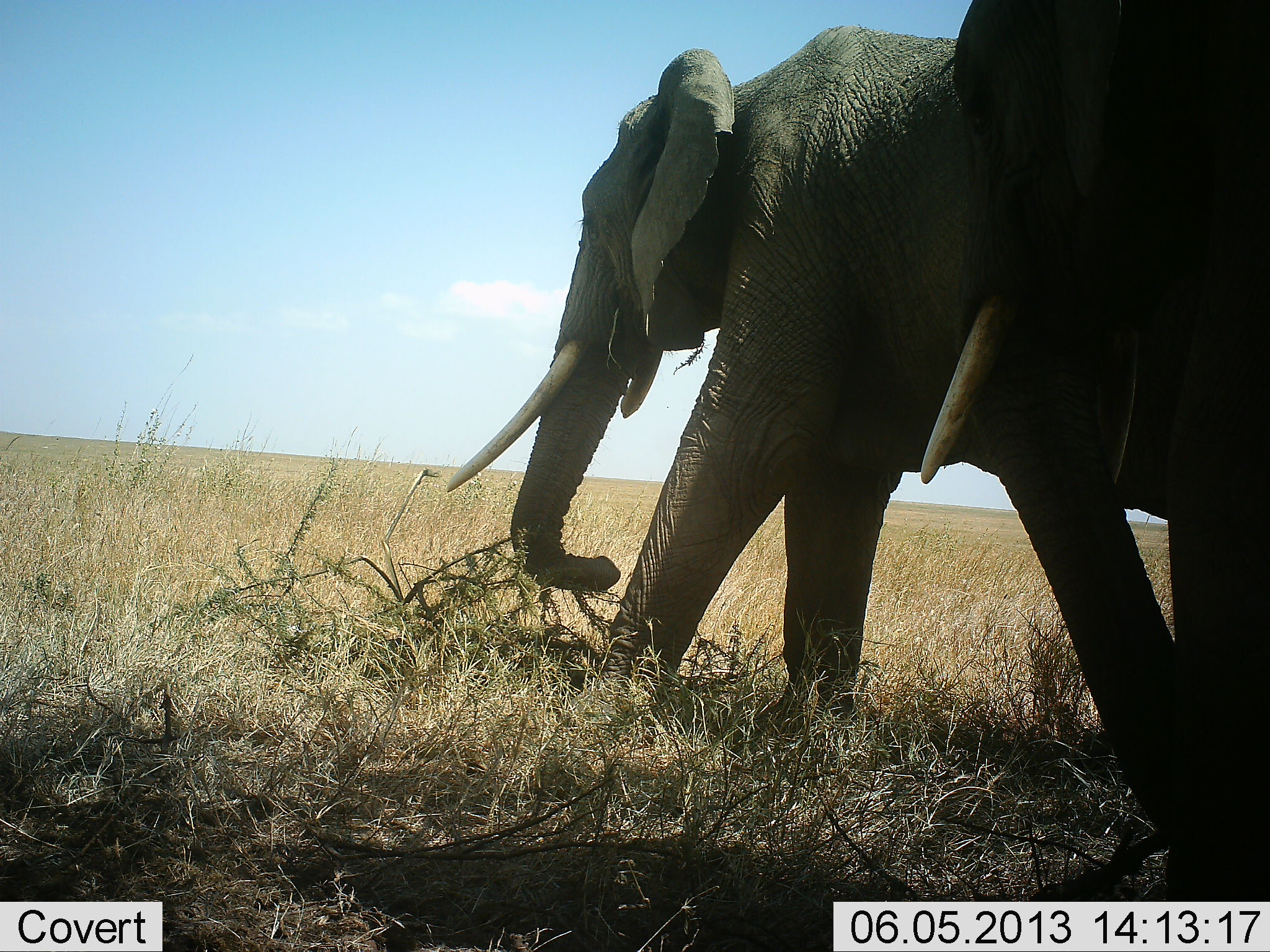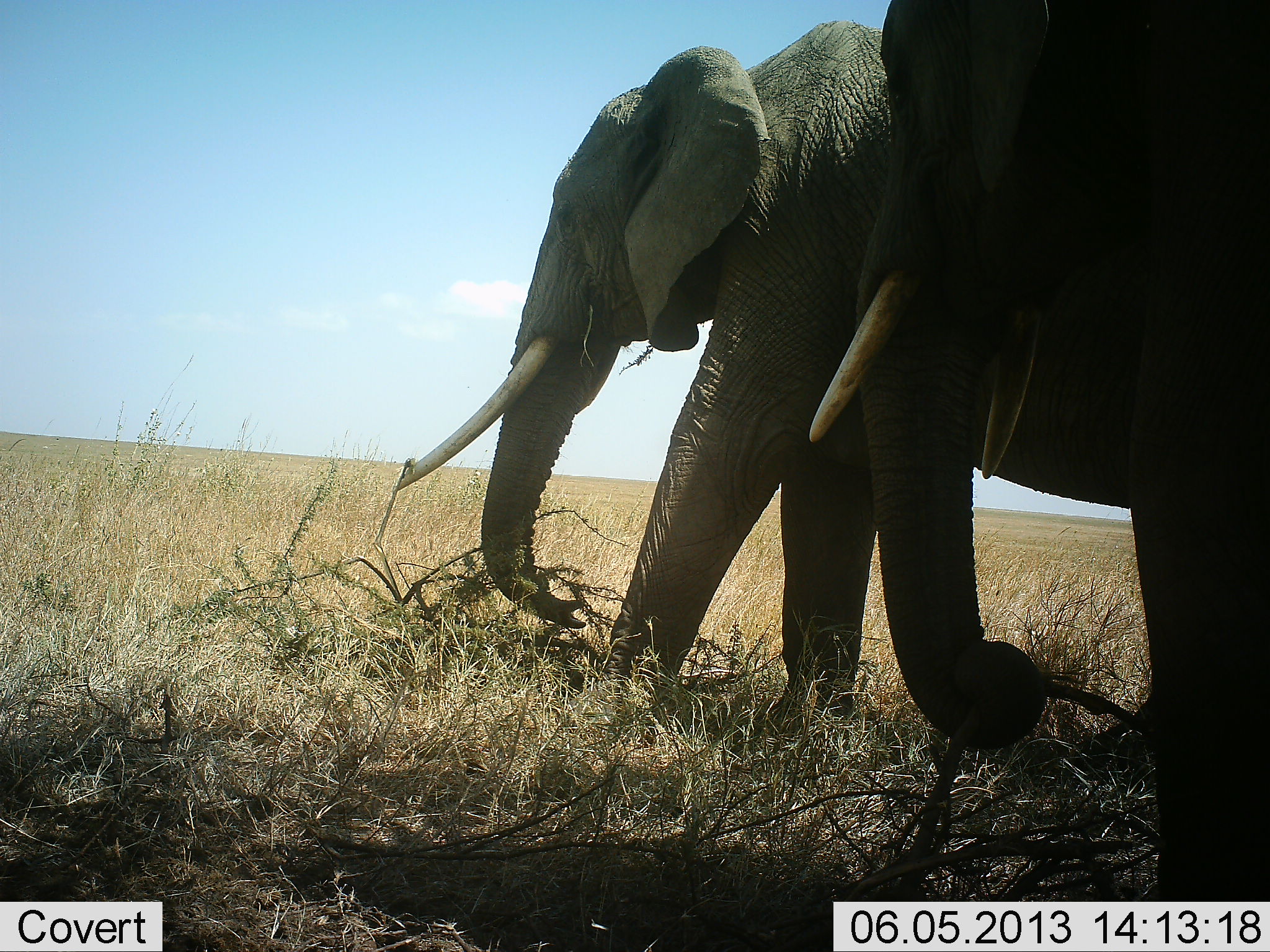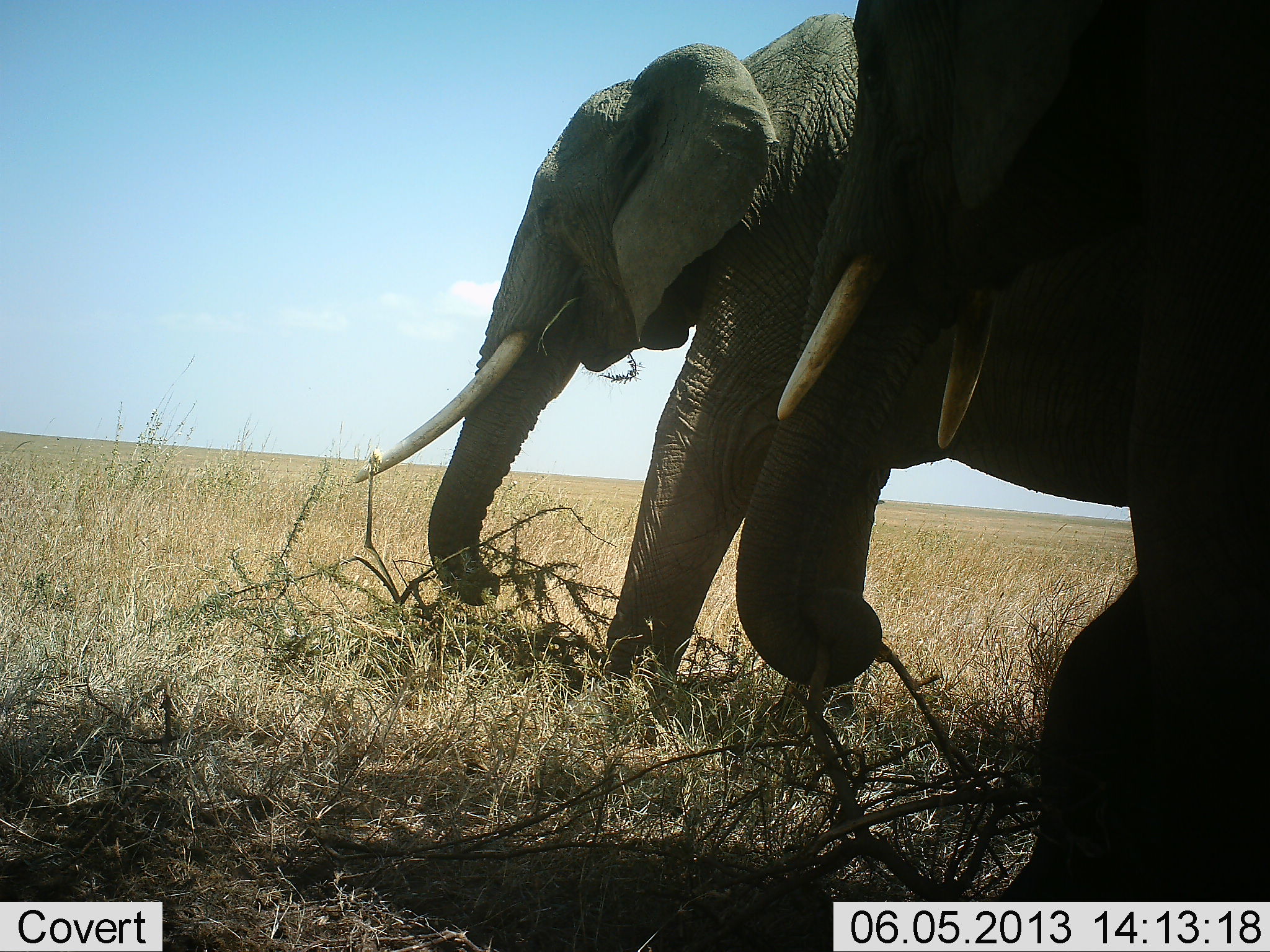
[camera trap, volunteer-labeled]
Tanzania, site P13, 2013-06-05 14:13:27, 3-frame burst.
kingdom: Animalia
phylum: Chordata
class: Mammalia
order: Proboscidea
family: Elephantidae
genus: Loxodonta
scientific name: Loxodonta africana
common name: african bush elephant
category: elephant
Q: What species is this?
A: Elephant (african bush elephant) (Loxodonta africana).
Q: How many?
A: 2.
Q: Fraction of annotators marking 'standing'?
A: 17%.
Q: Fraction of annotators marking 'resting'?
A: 0%.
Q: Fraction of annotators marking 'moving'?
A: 39%.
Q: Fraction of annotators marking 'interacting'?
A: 0%.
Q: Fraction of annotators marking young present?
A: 0%.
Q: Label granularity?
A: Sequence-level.